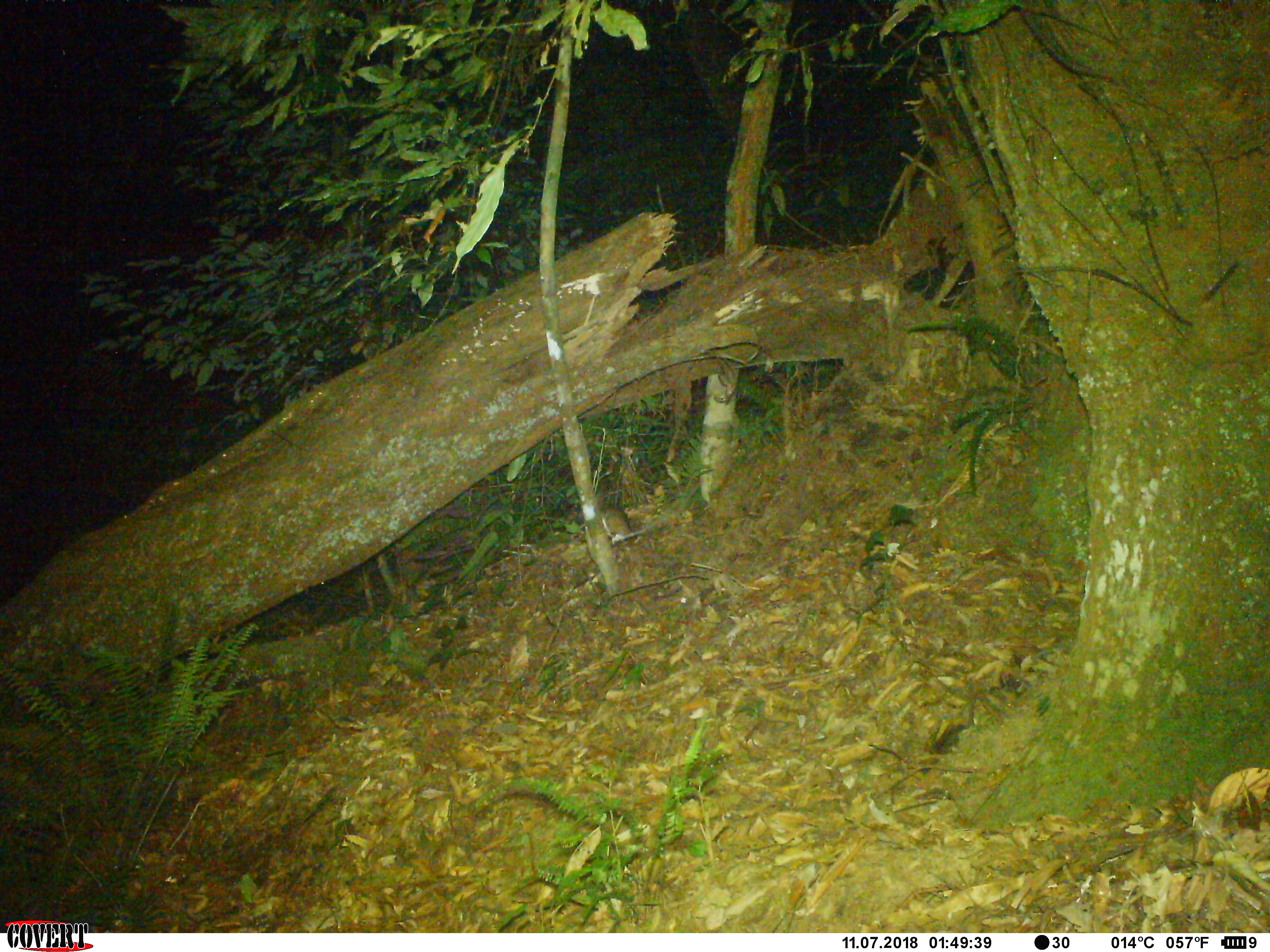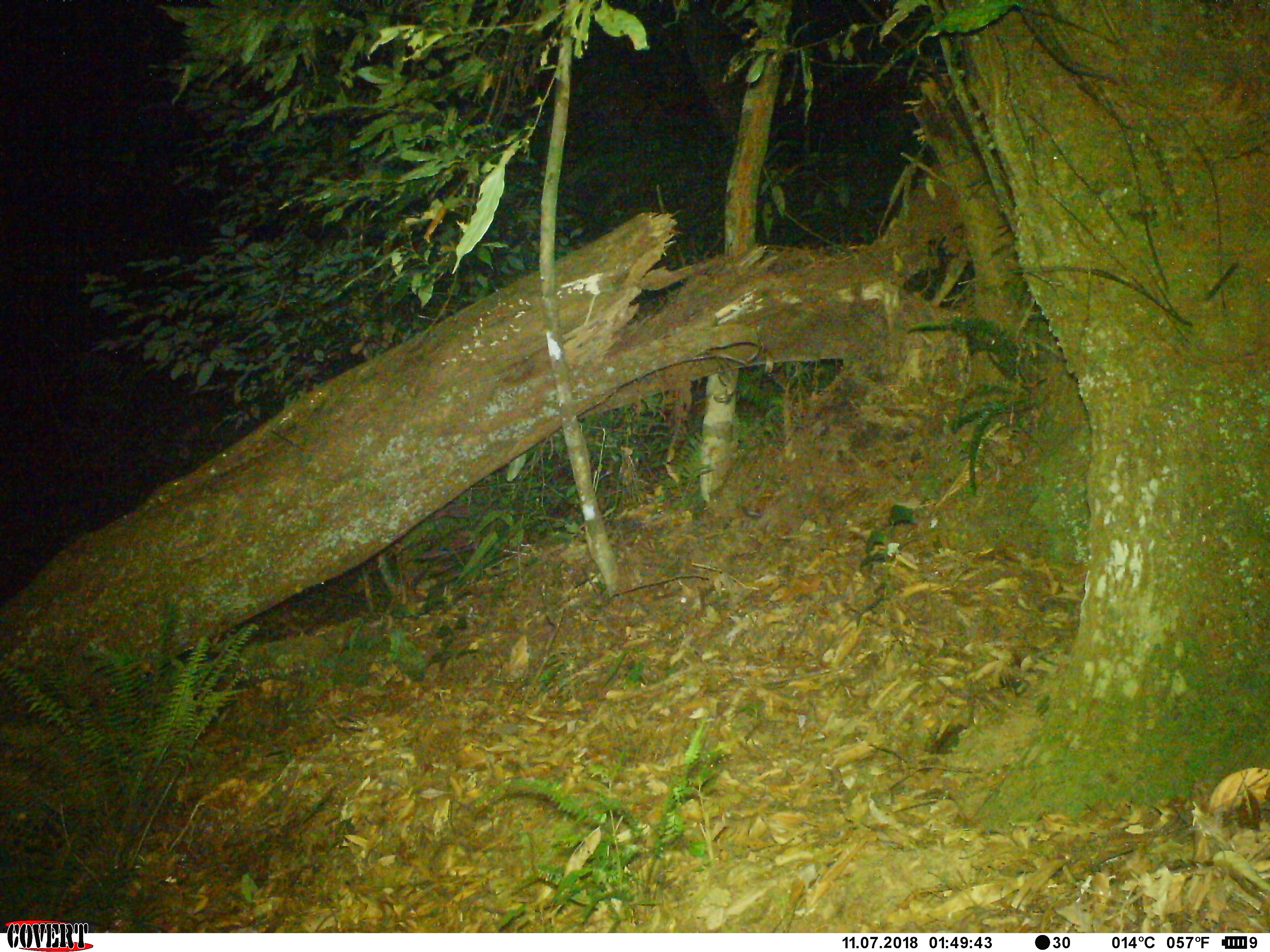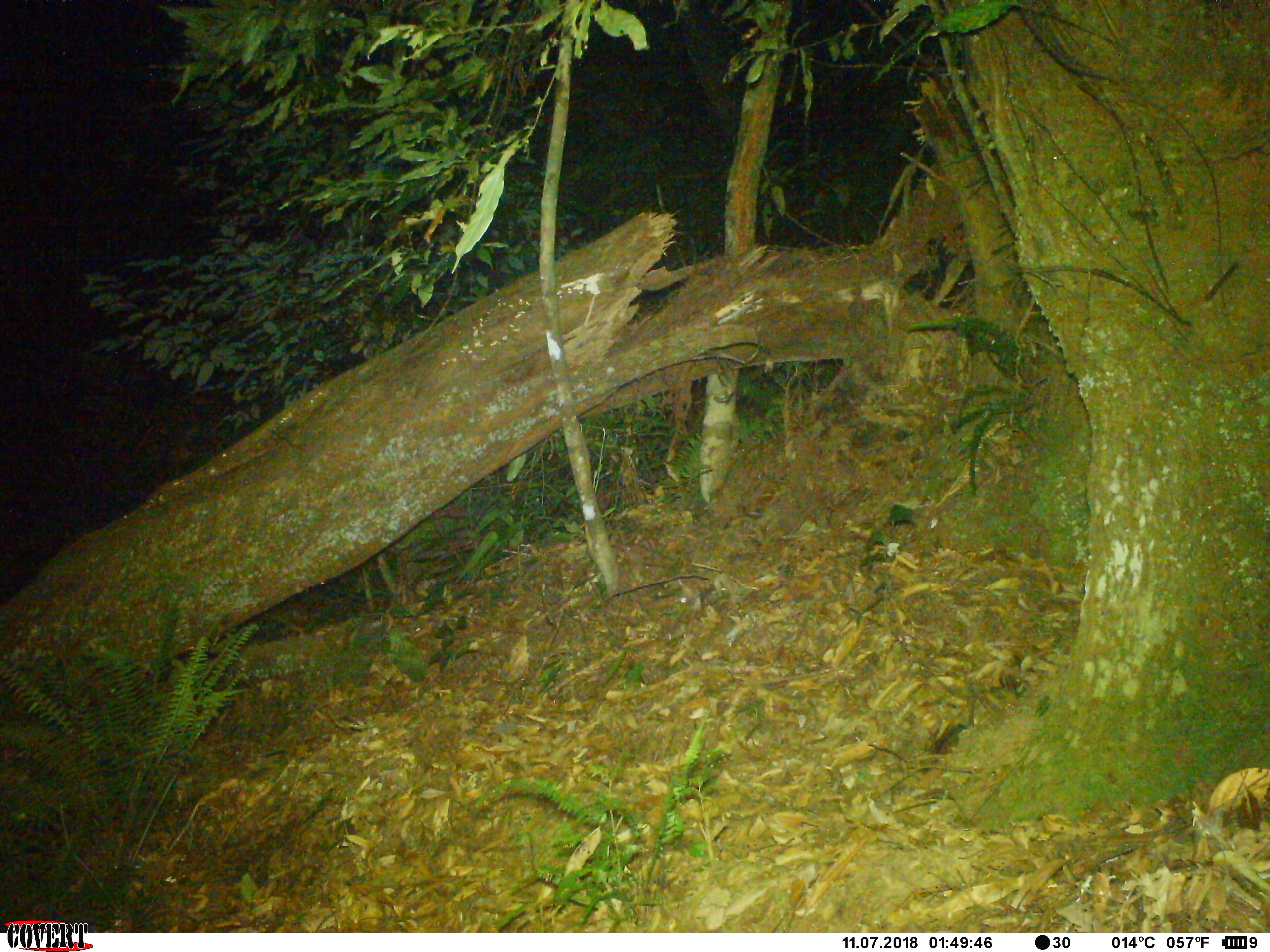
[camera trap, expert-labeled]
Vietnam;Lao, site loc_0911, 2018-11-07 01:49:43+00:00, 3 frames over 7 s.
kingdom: Animalia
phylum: Chordata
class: Mammalia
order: Rodentia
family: Muridae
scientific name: Muridae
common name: old-world mice and rats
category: unidentified murid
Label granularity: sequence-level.